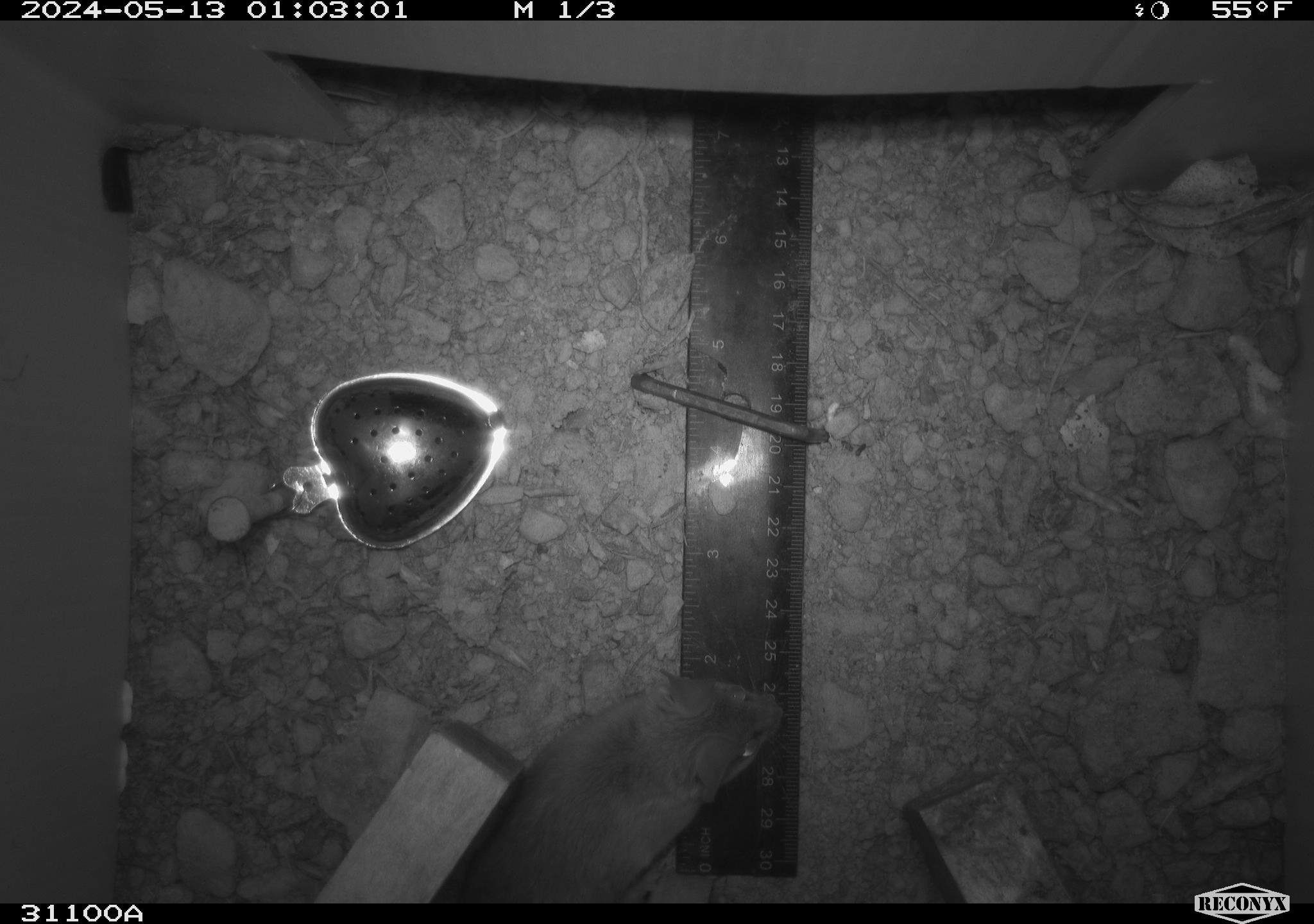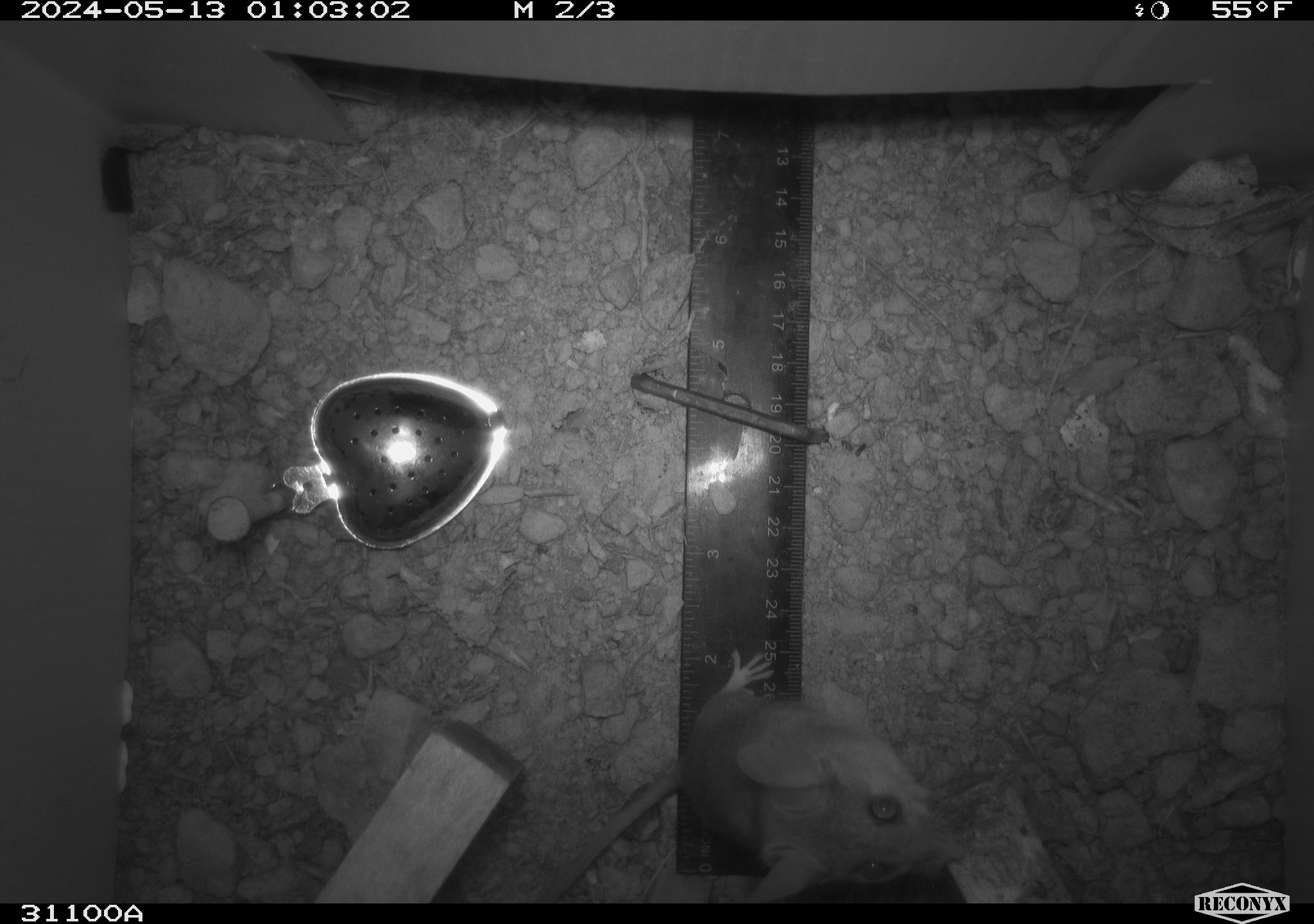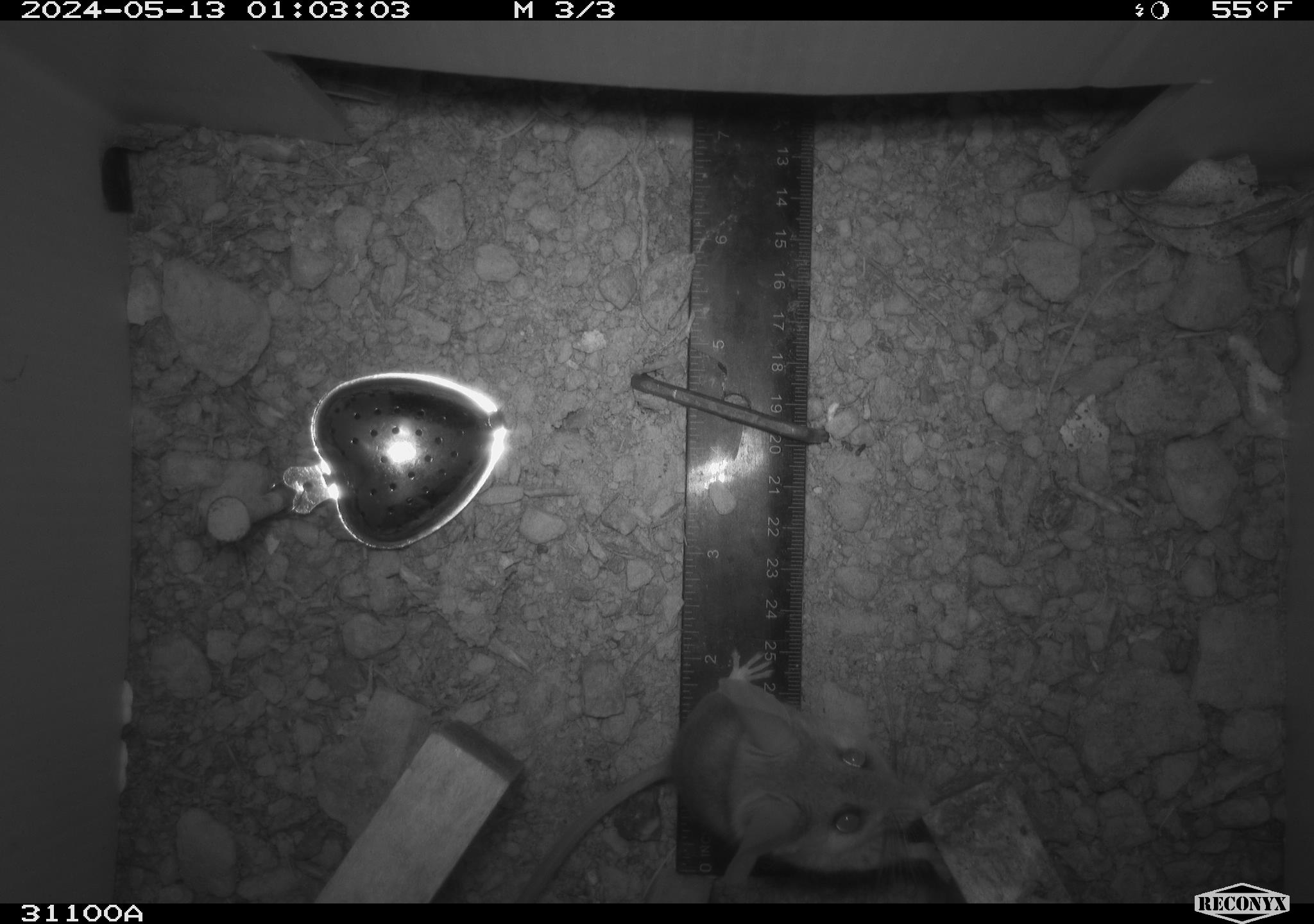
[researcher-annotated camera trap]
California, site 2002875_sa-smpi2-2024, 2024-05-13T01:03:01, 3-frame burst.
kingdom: Animalia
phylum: Chordata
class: Mammalia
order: Rodentia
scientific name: Rodentia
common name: rodent